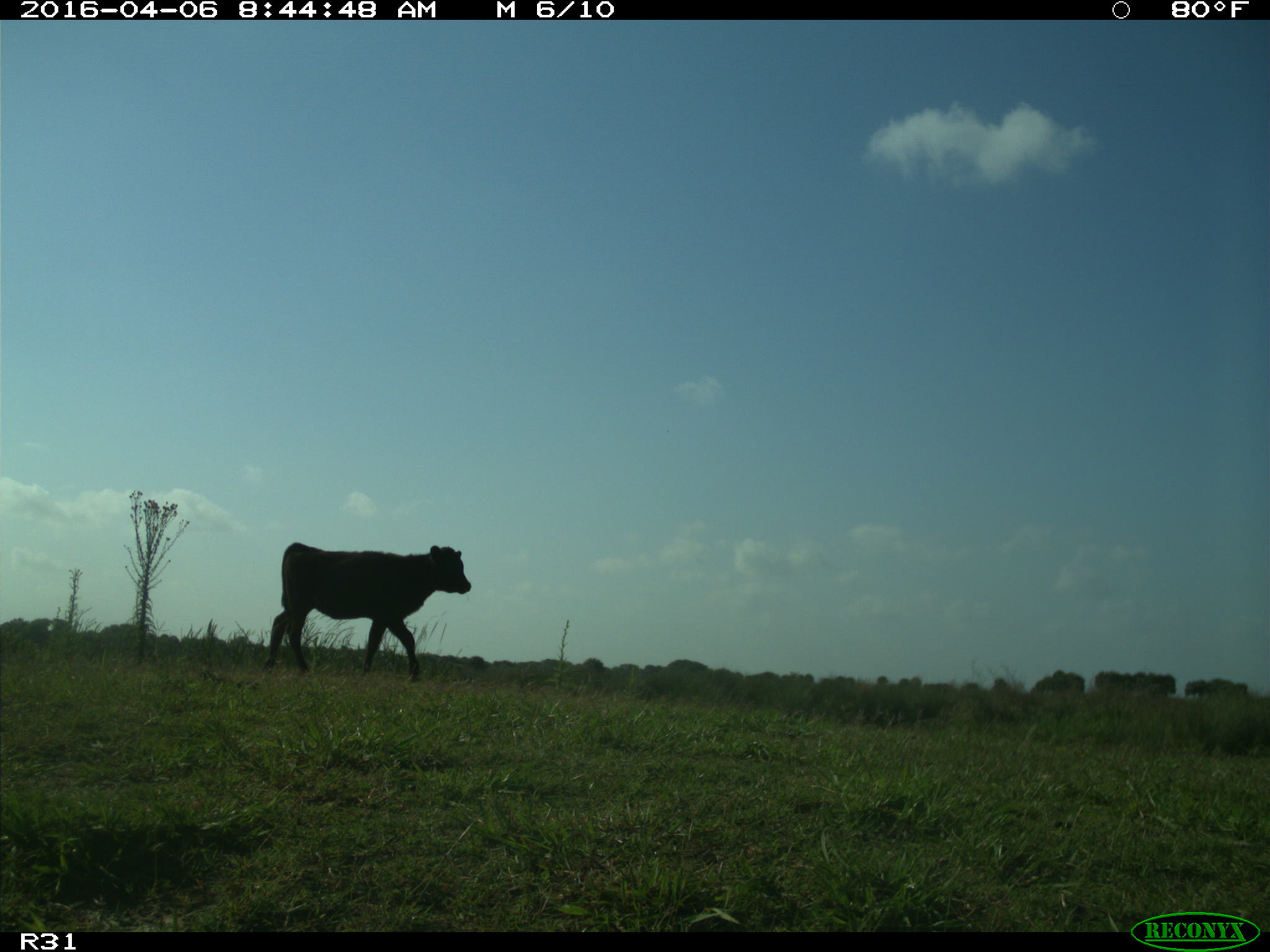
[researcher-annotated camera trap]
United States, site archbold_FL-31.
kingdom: Animalia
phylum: Chordata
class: Mammalia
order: Artiodactyla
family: Bovidae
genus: Bos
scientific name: Bos taurus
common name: domestic cow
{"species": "Bos taurus (domestic cow)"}